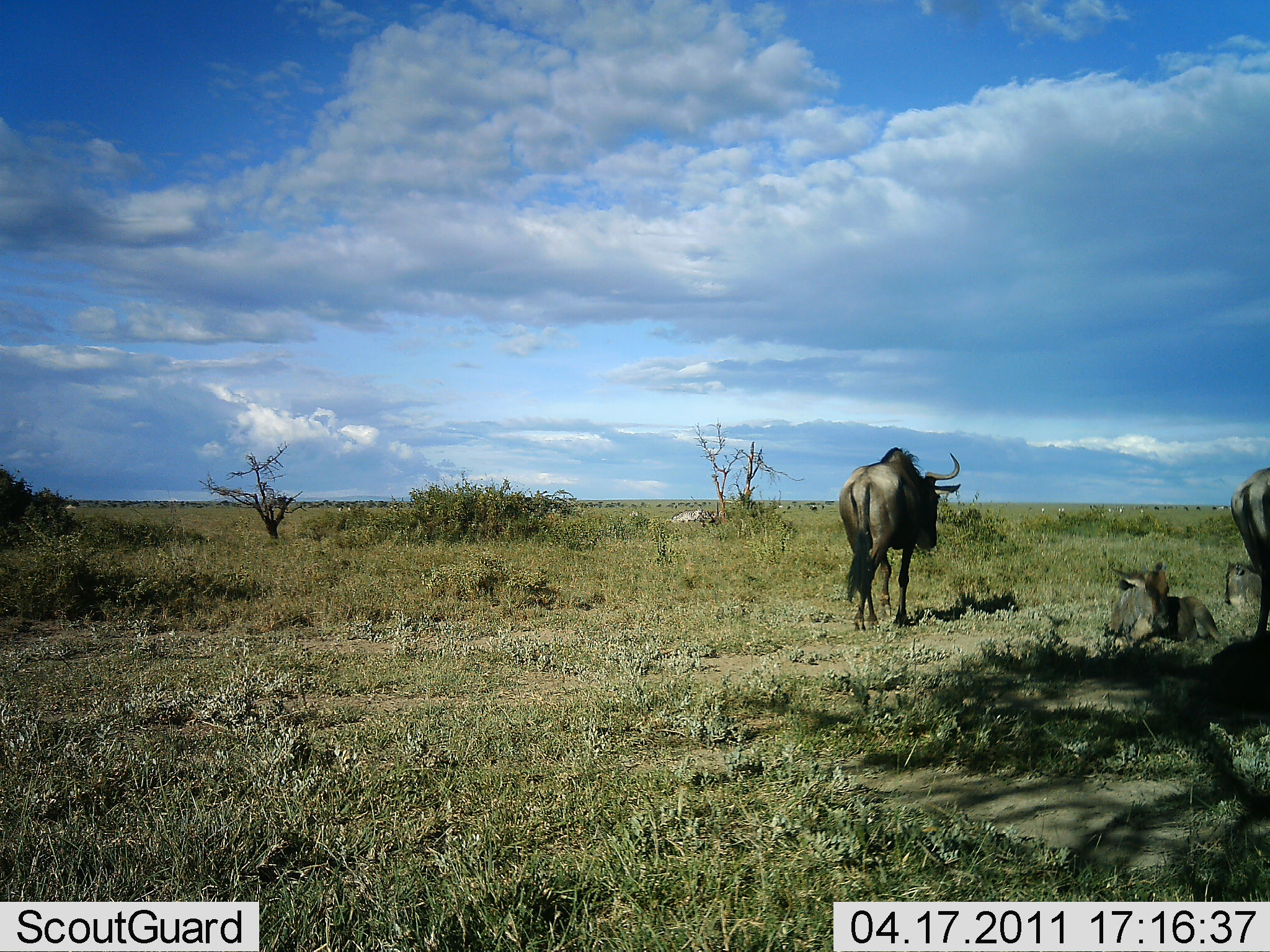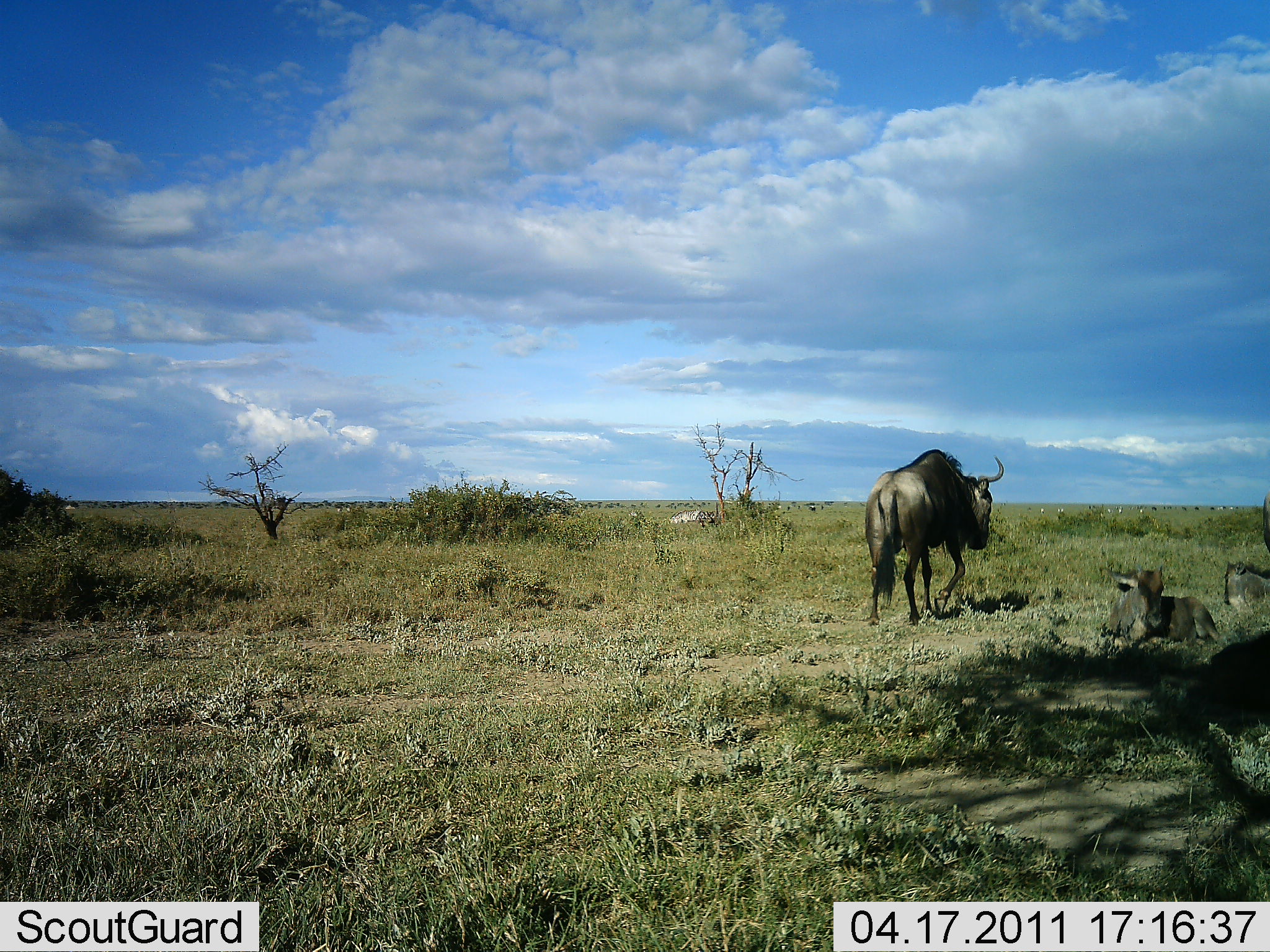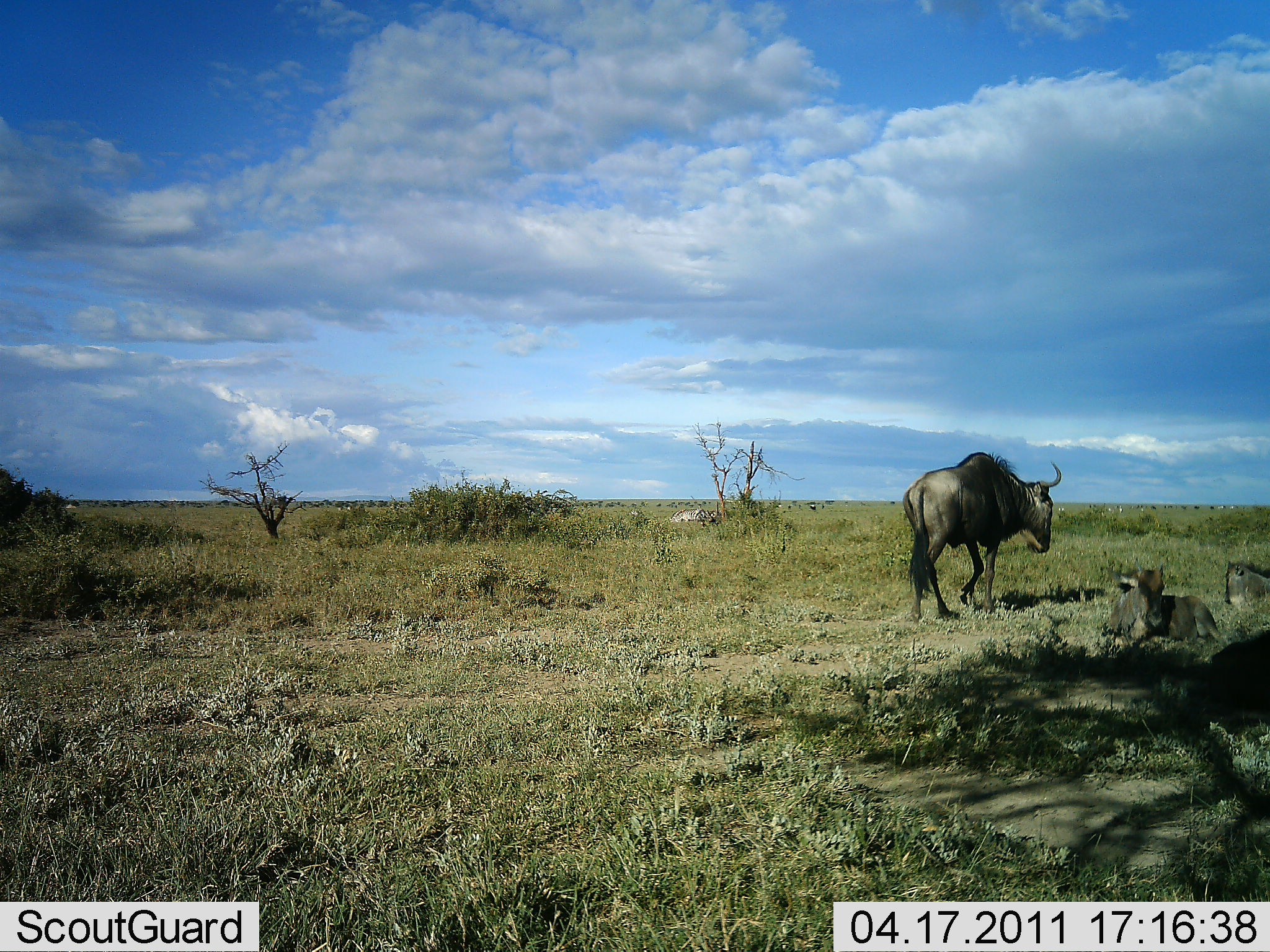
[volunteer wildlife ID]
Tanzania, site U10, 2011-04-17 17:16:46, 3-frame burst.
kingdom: Animalia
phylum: Chordata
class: Mammalia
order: Artiodactyla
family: Bovidae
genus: Connochaetes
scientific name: Connochaetes taurinus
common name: blue wildebeest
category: wildebeest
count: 3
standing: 10%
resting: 50%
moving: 100%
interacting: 0%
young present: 10%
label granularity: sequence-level